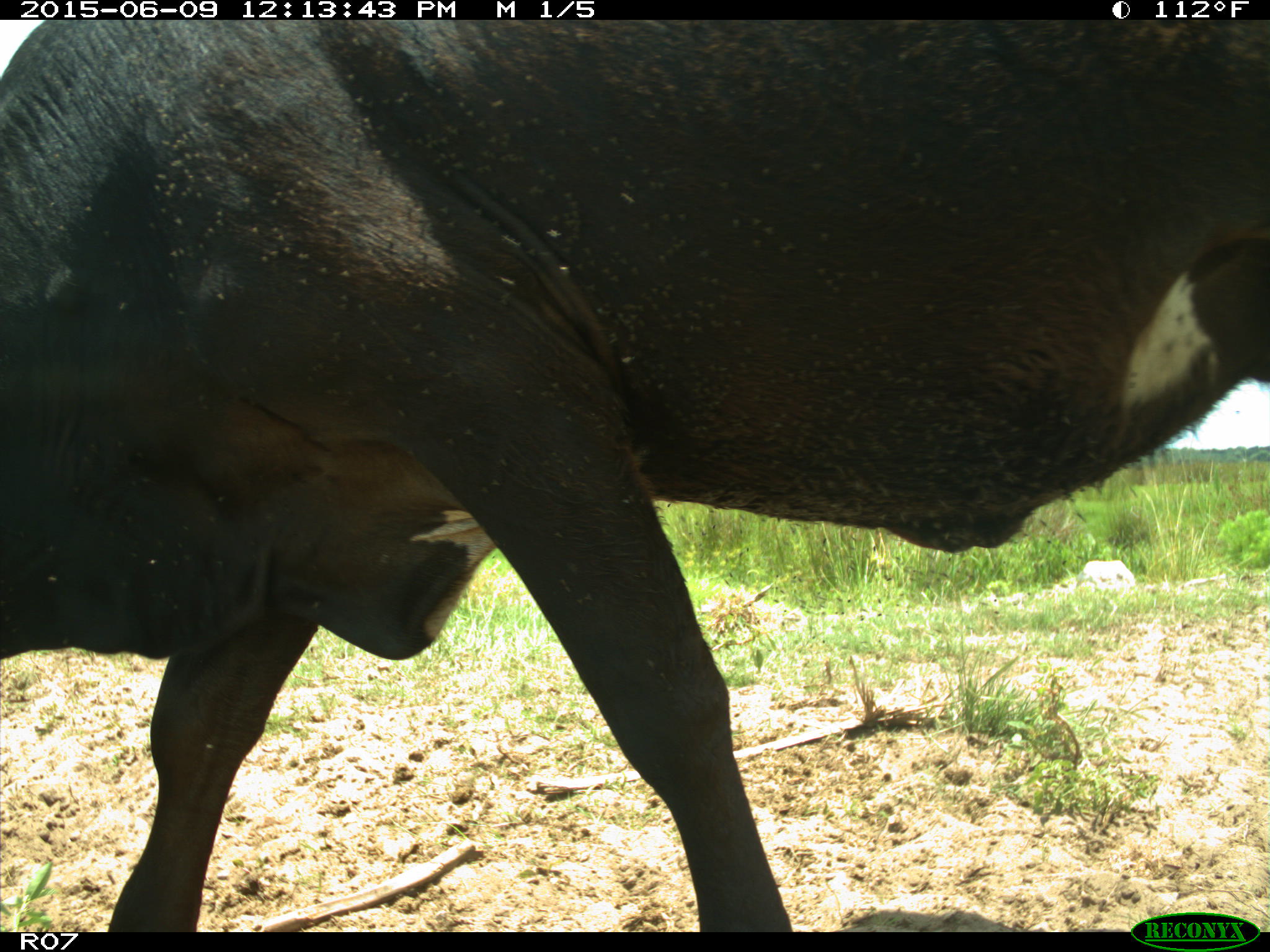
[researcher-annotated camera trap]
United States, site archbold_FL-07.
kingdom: Animalia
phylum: Chordata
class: Mammalia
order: Artiodactyla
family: Bovidae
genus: Bos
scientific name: Bos taurus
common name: domestic cow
Bos taurus (domestic cow).